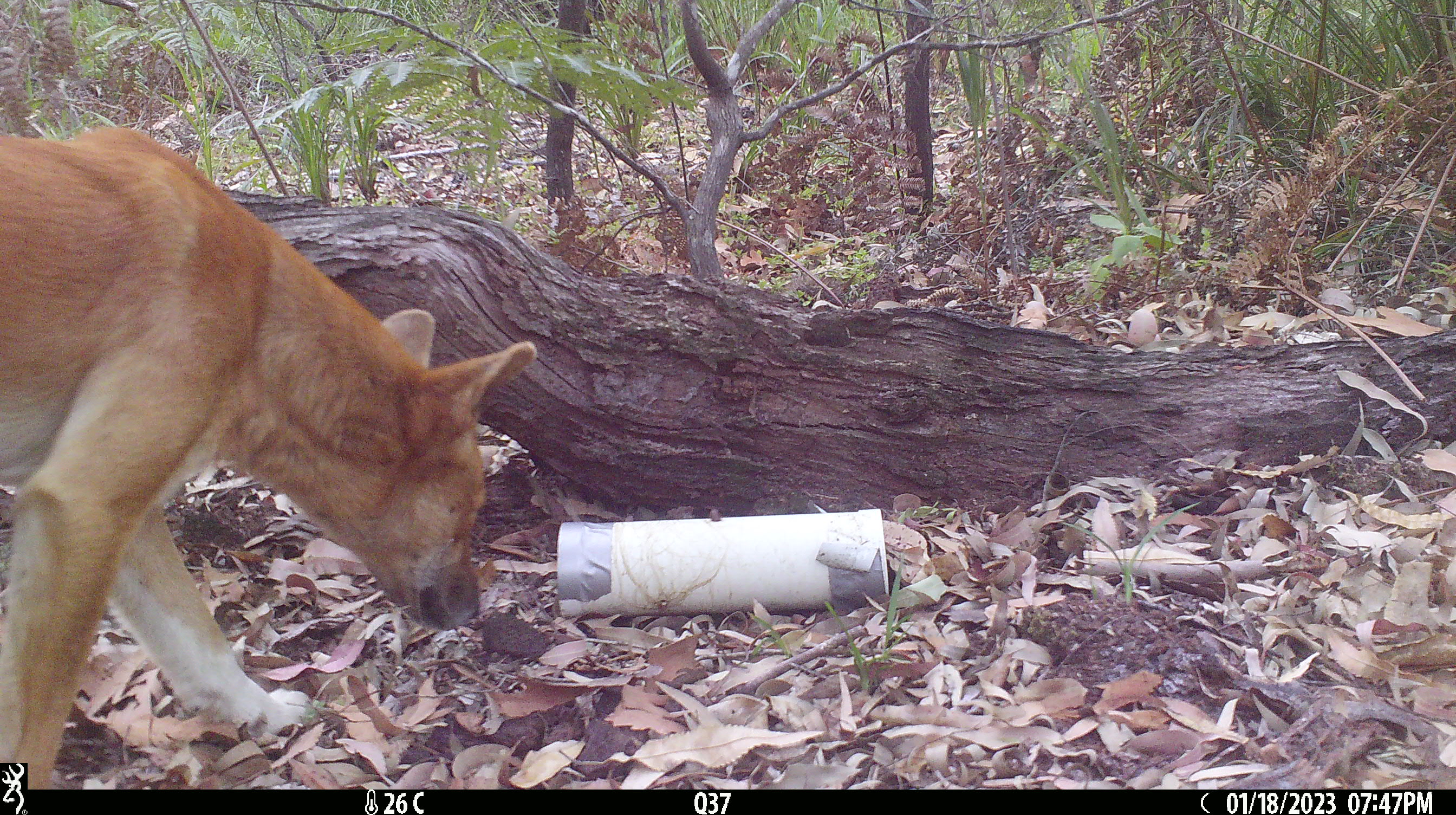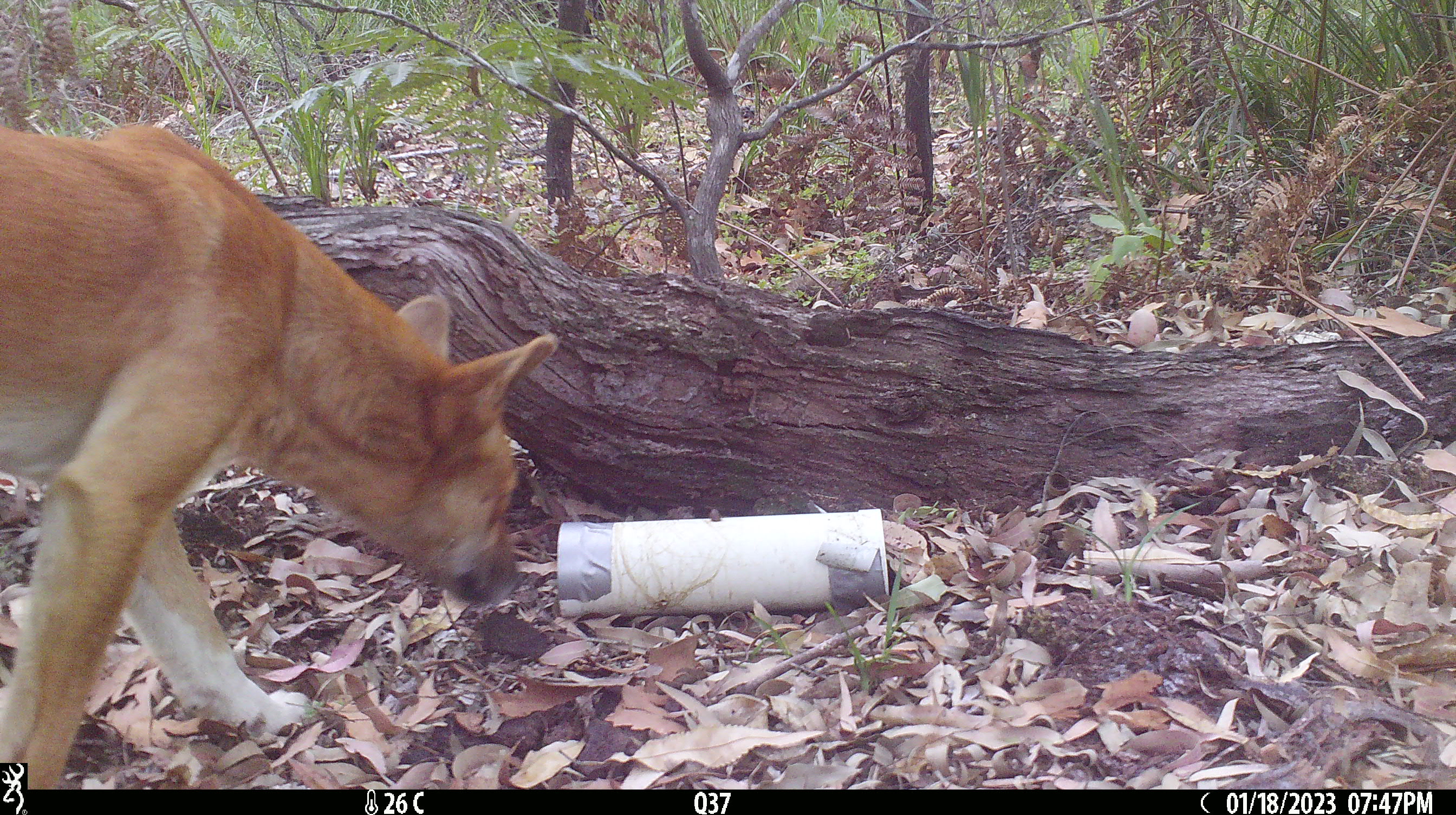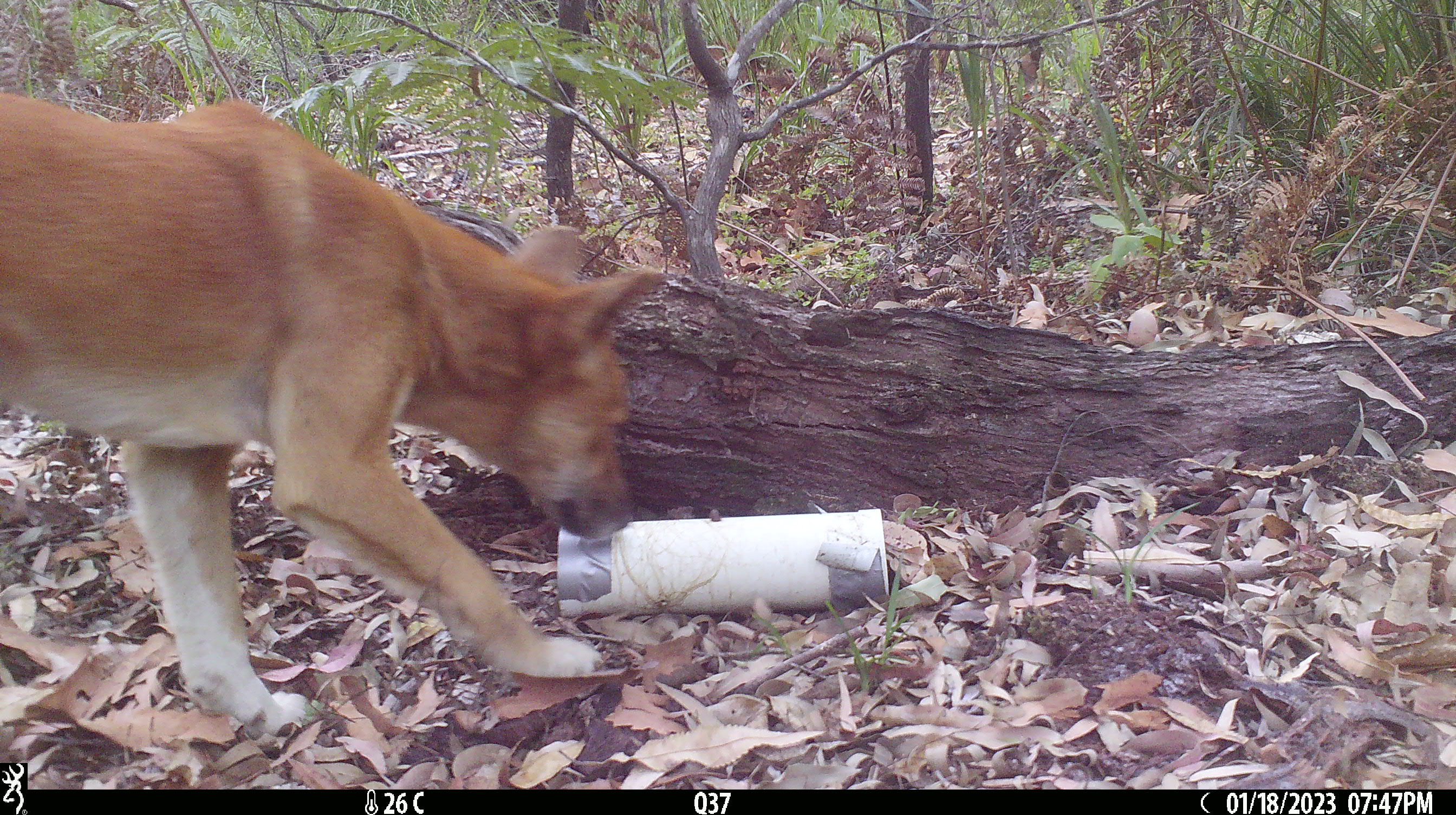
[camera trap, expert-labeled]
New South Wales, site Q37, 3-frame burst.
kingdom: Animalia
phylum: Chordata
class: Mammalia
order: Carnivora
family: Canidae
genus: Canis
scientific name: Canis familiaris dingo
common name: dingo